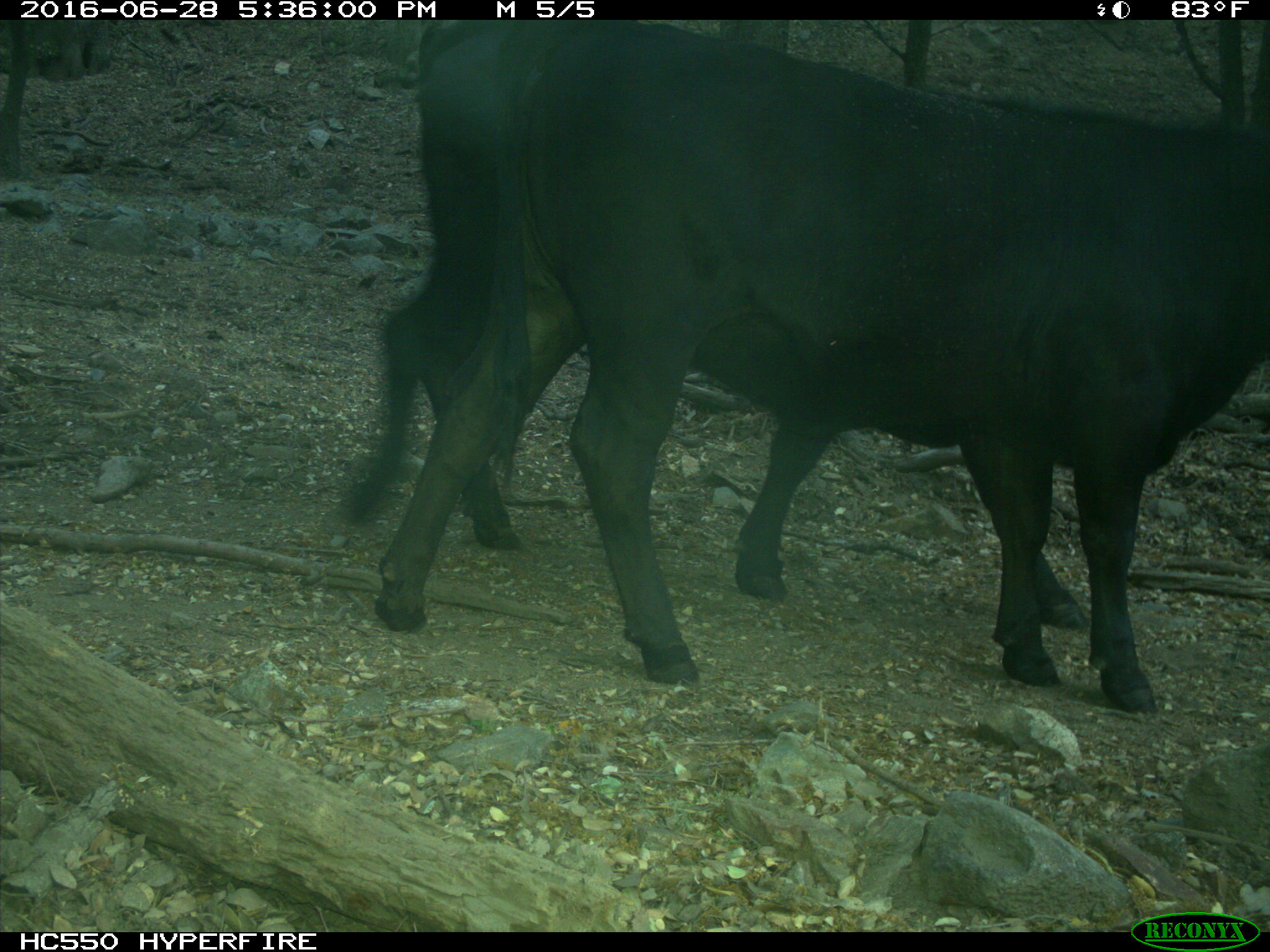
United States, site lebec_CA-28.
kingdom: Animalia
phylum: Chordata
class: Mammalia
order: Artiodactyla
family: Bovidae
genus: Bos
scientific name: Bos taurus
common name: domestic cow